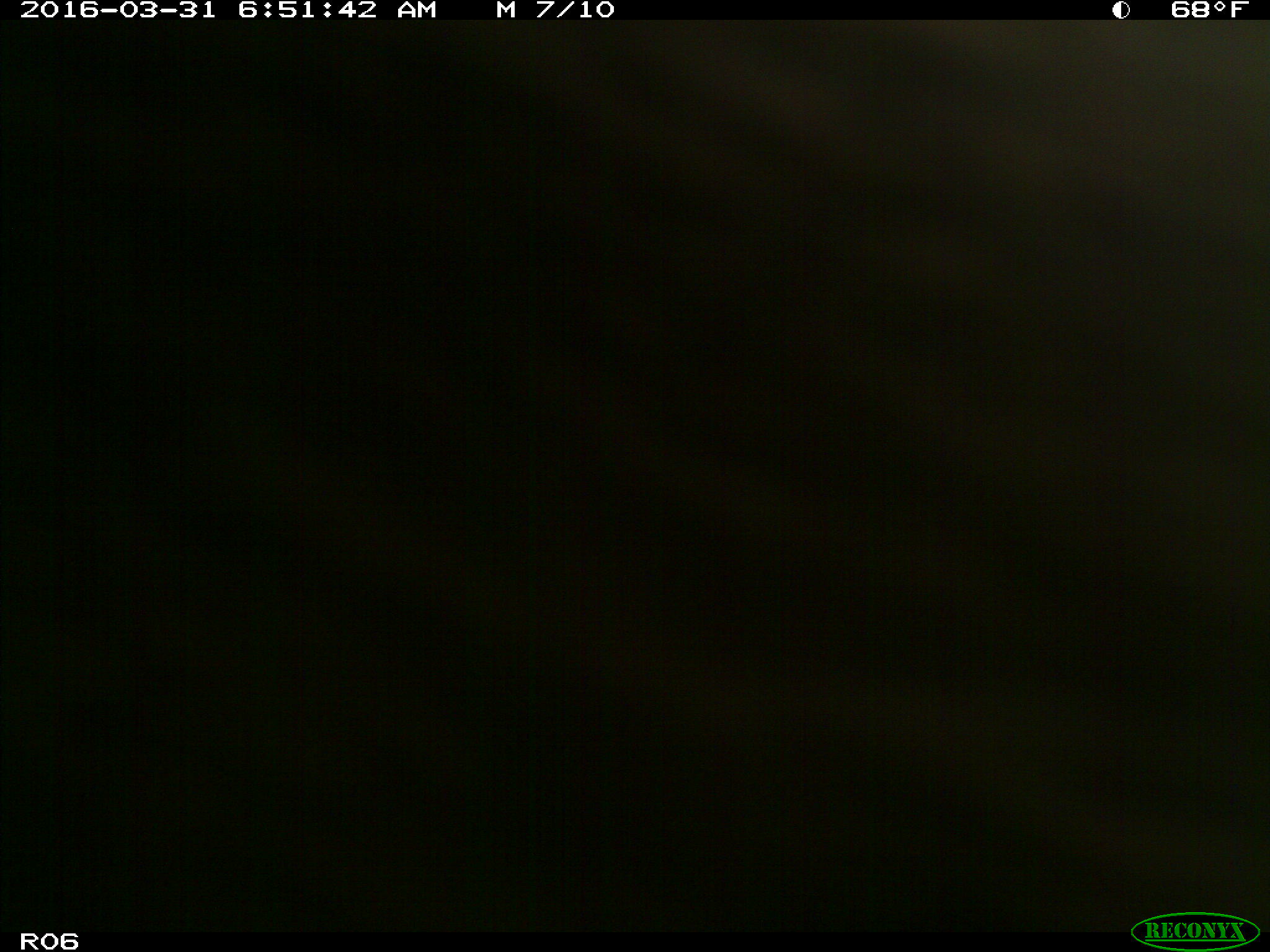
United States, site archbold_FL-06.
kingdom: Animalia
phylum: Chordata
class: Mammalia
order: Artiodactyla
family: Bovidae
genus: Bos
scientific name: Bos taurus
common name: domestic cow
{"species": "Bos taurus (domestic cow)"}